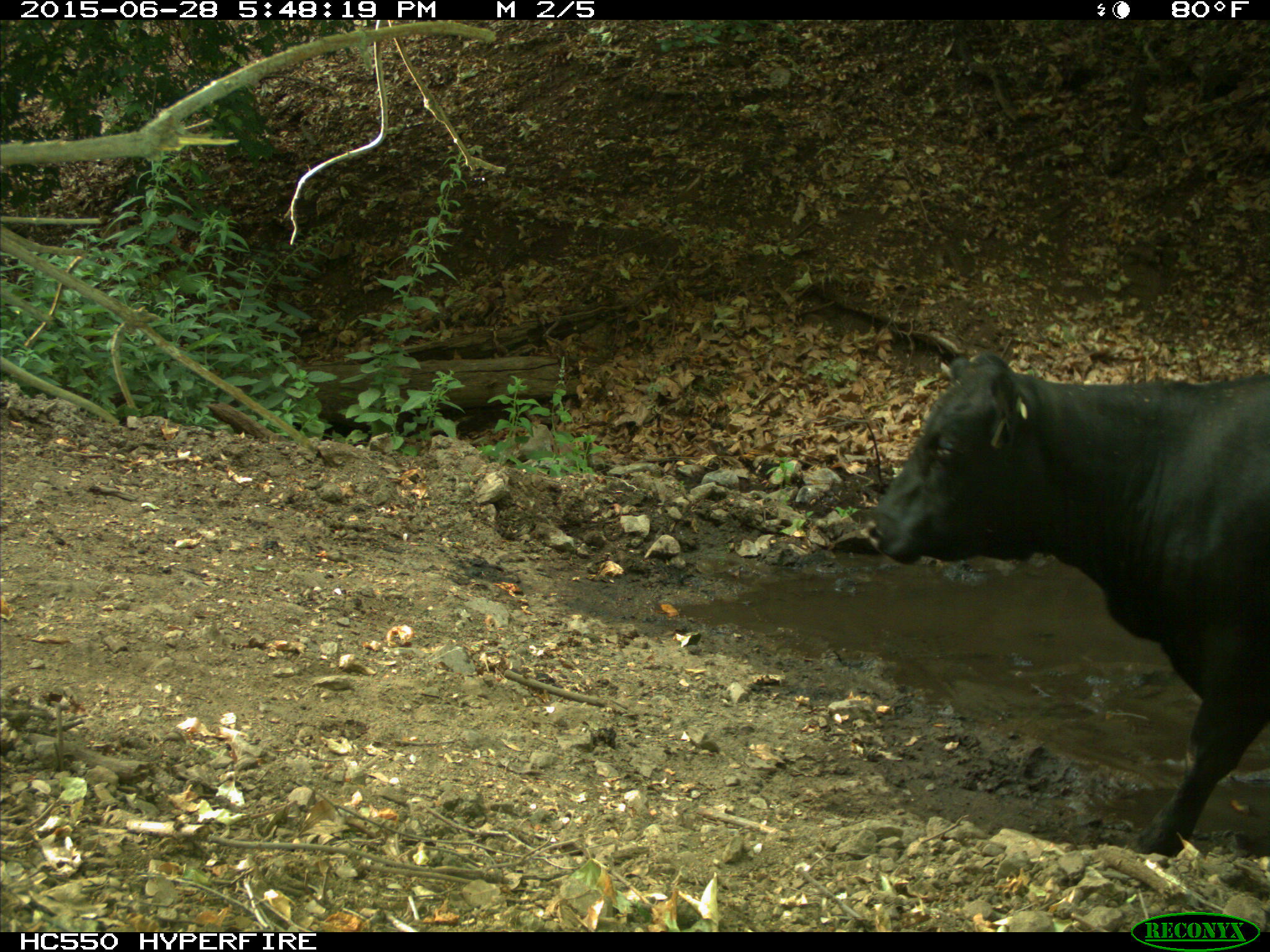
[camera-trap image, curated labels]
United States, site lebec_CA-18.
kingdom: Animalia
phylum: Chordata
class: Mammalia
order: Artiodactyla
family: Bovidae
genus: Bos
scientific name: Bos taurus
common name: domestic cow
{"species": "Bos taurus (domestic cow)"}